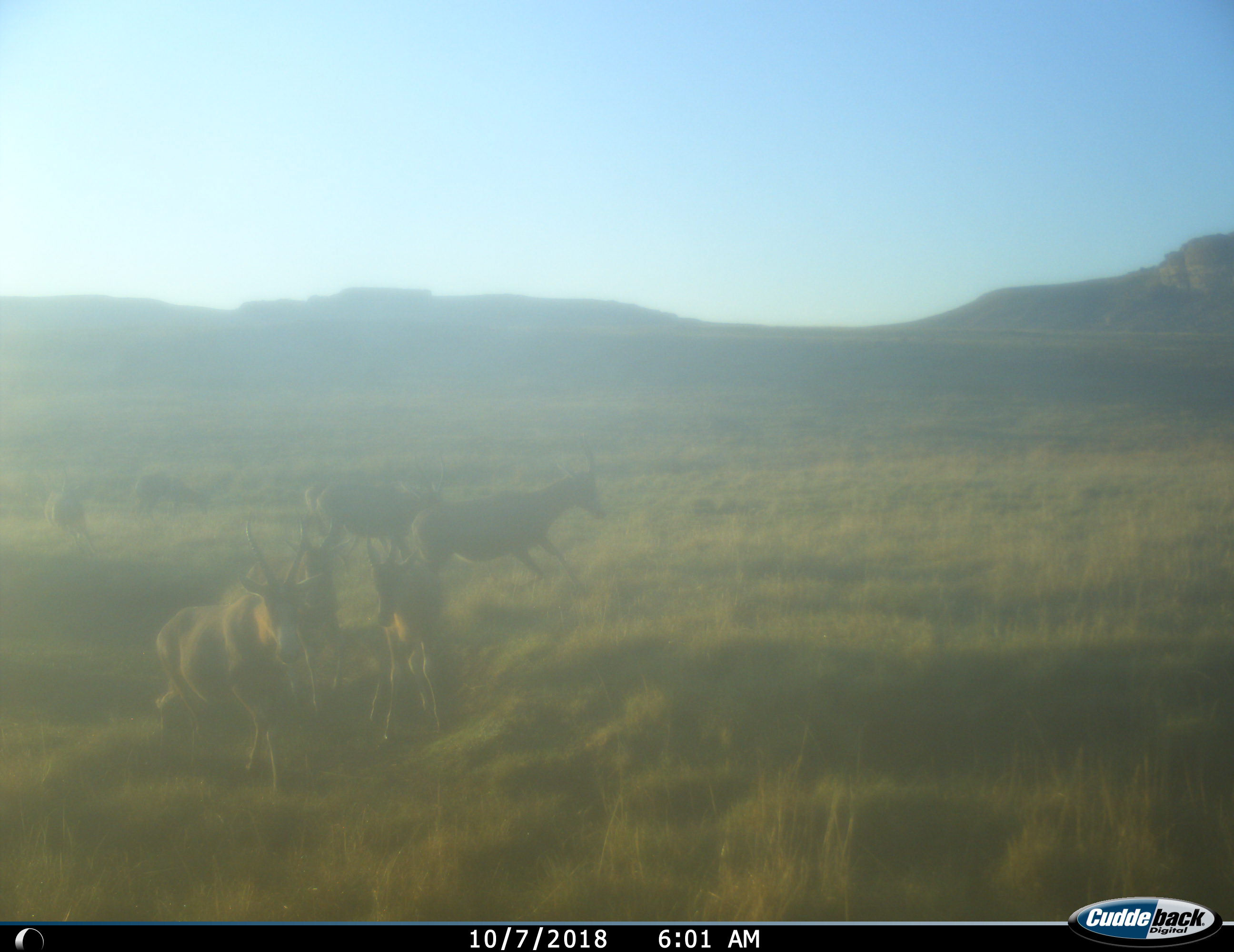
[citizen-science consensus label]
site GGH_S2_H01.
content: unidentified animal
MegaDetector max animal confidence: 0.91